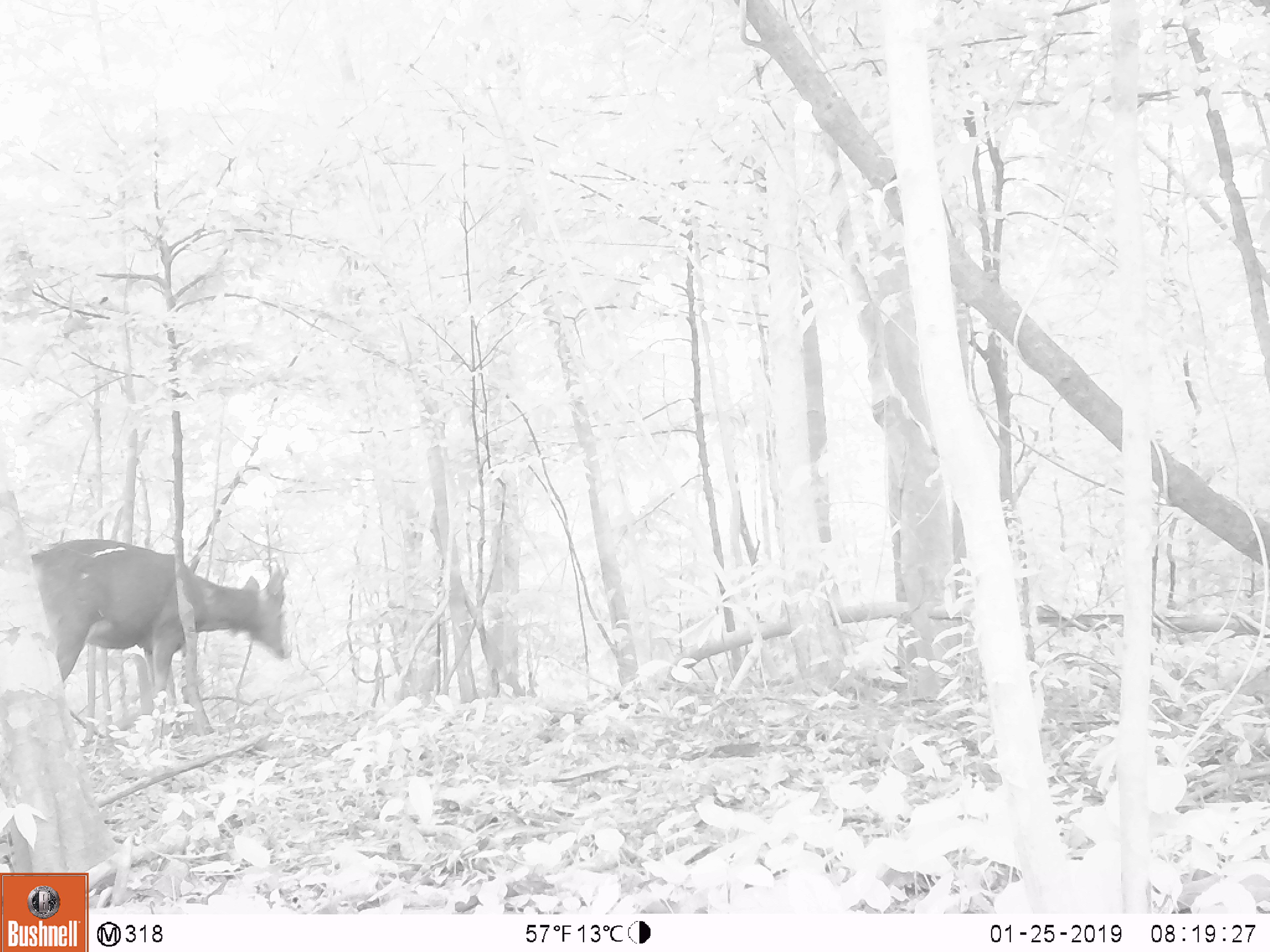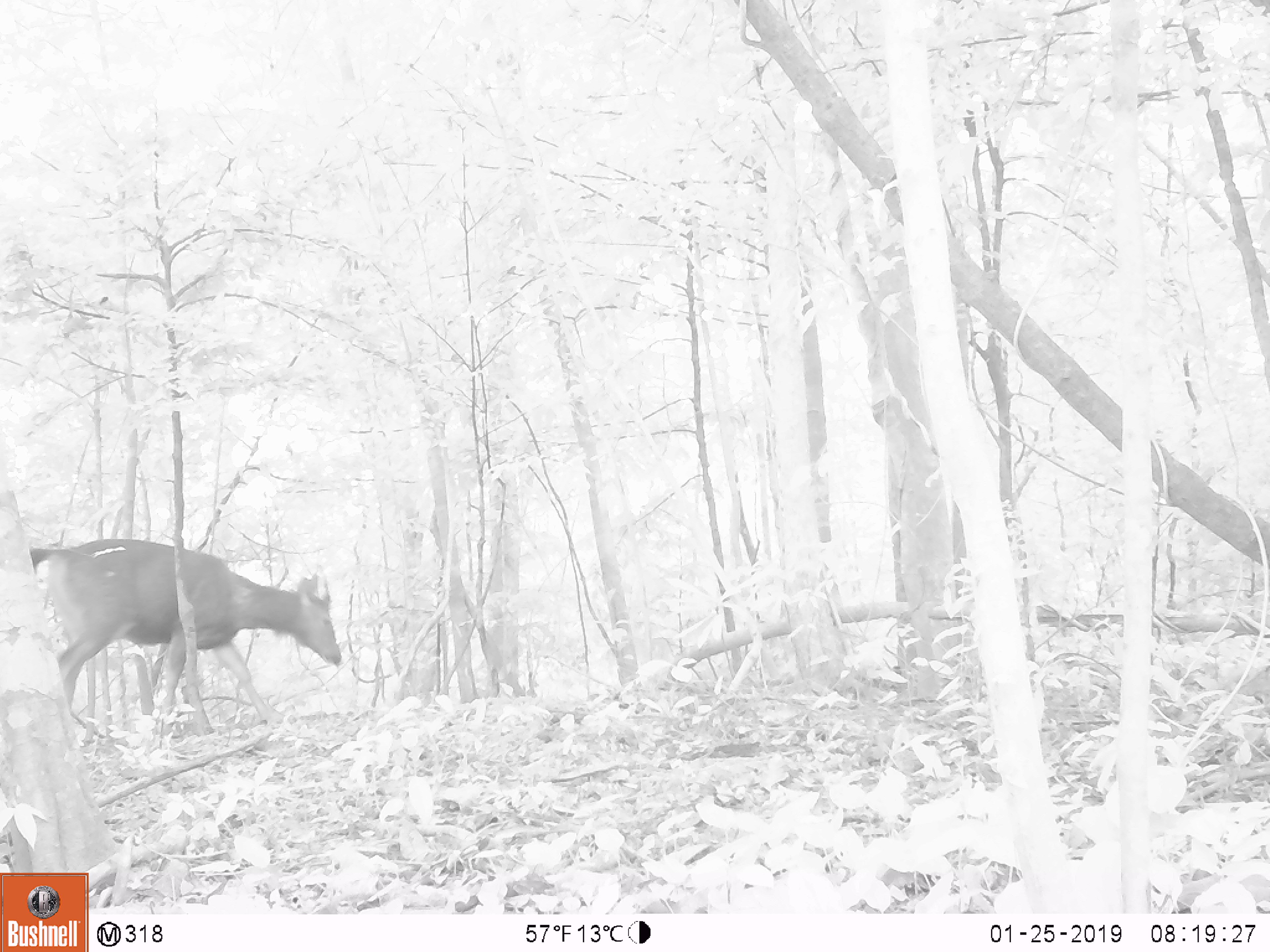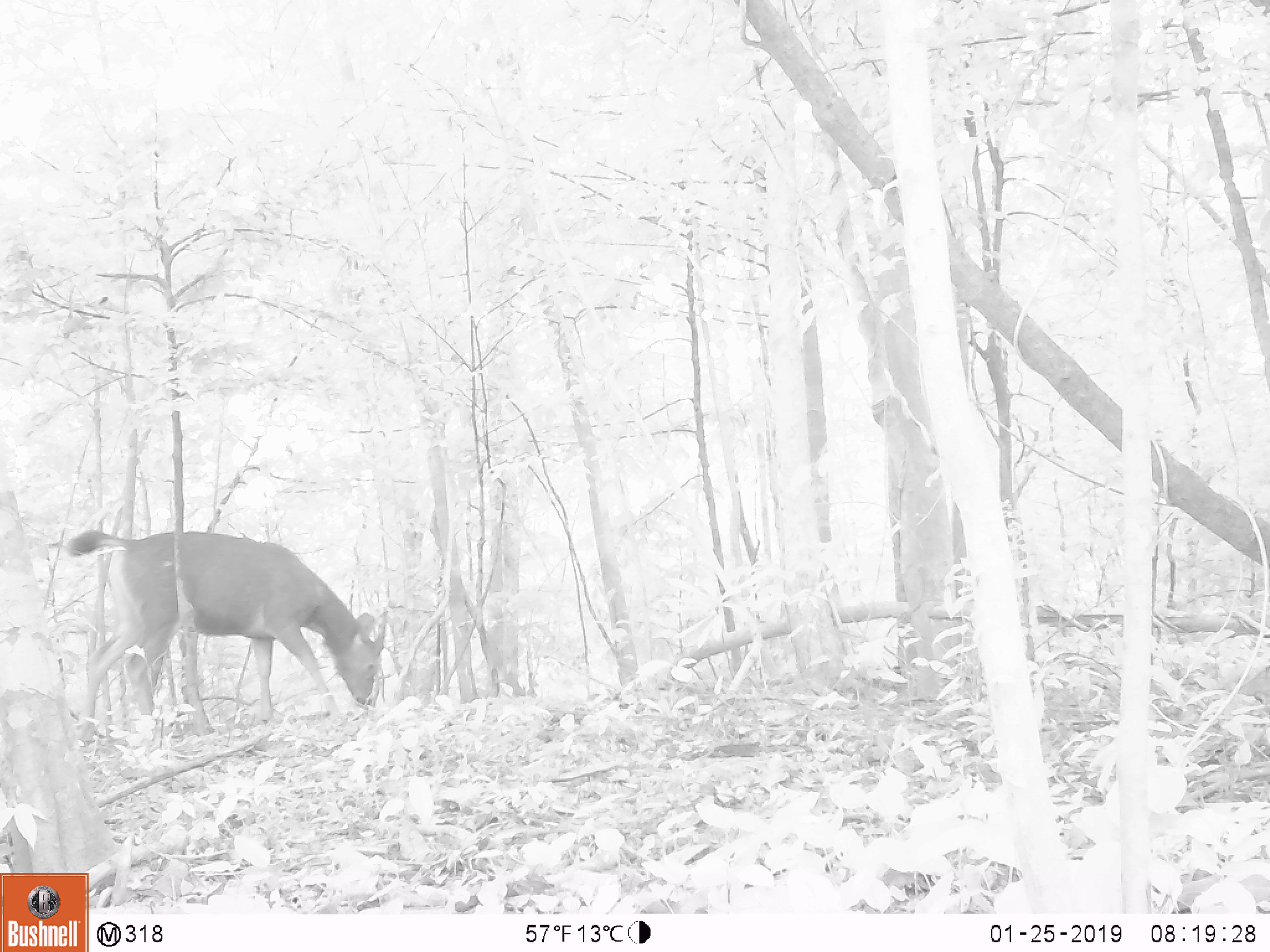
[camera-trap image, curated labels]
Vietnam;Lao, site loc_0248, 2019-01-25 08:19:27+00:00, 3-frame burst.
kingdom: Animalia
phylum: Chordata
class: Mammalia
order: Artiodactyla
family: Cervidae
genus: Rusa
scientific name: Rusa unicolor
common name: sambar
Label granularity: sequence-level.